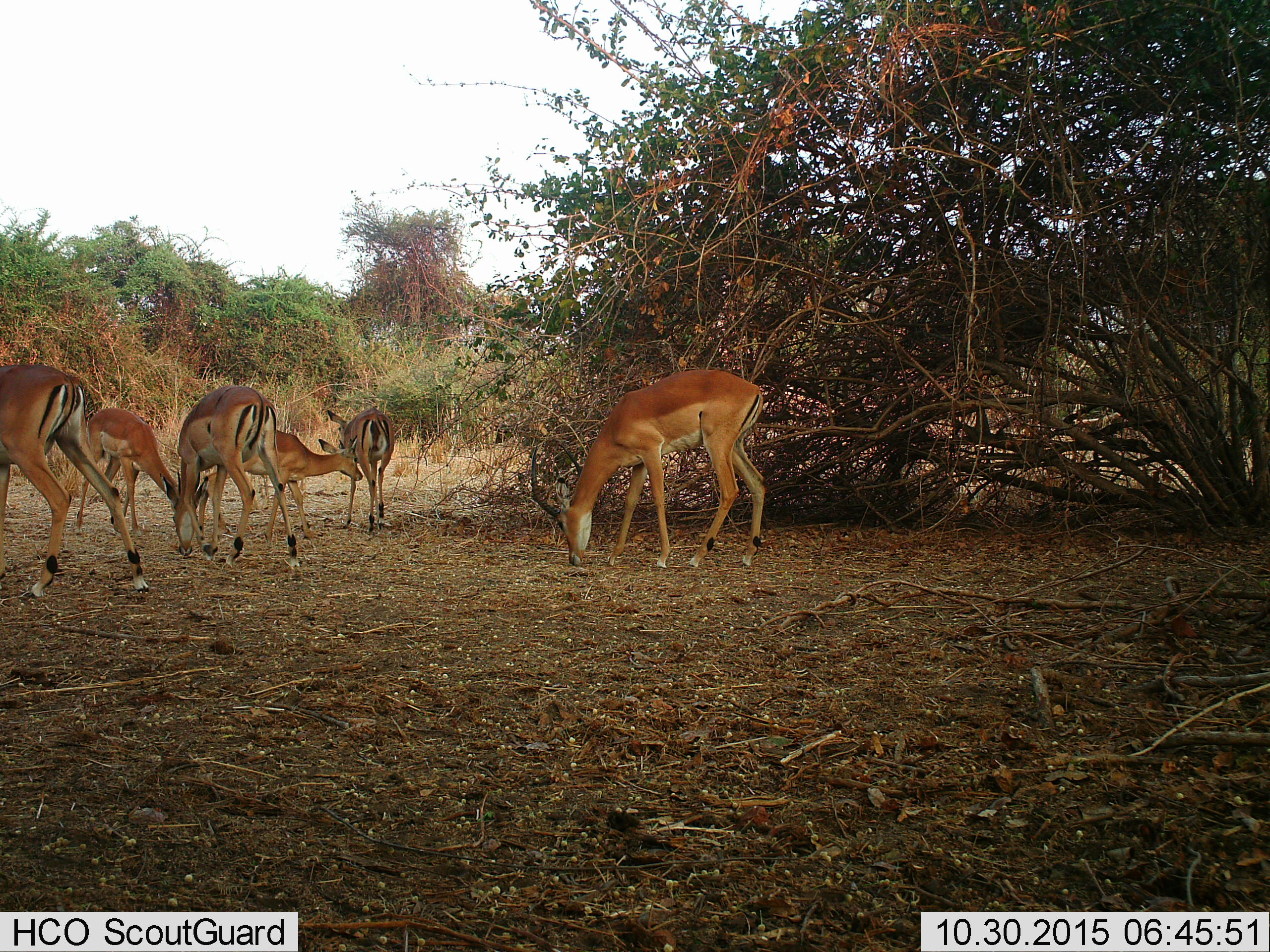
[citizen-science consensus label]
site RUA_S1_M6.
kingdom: Animalia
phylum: Chordata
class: Mammalia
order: Artiodactyla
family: Bovidae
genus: Aepyceros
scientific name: Aepyceros melampus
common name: impala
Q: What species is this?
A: Impala (Aepyceros melampus).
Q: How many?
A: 6.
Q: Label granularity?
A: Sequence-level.